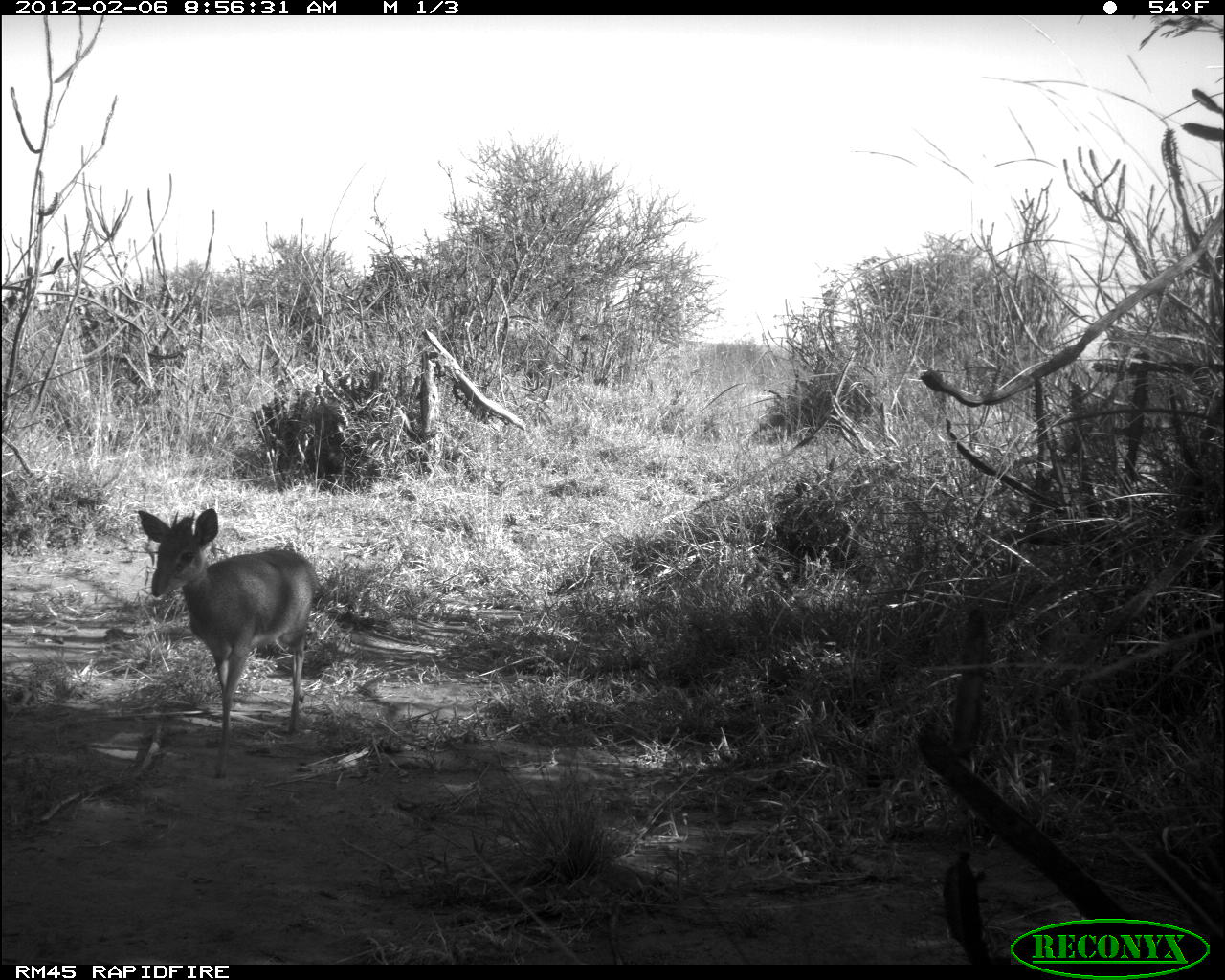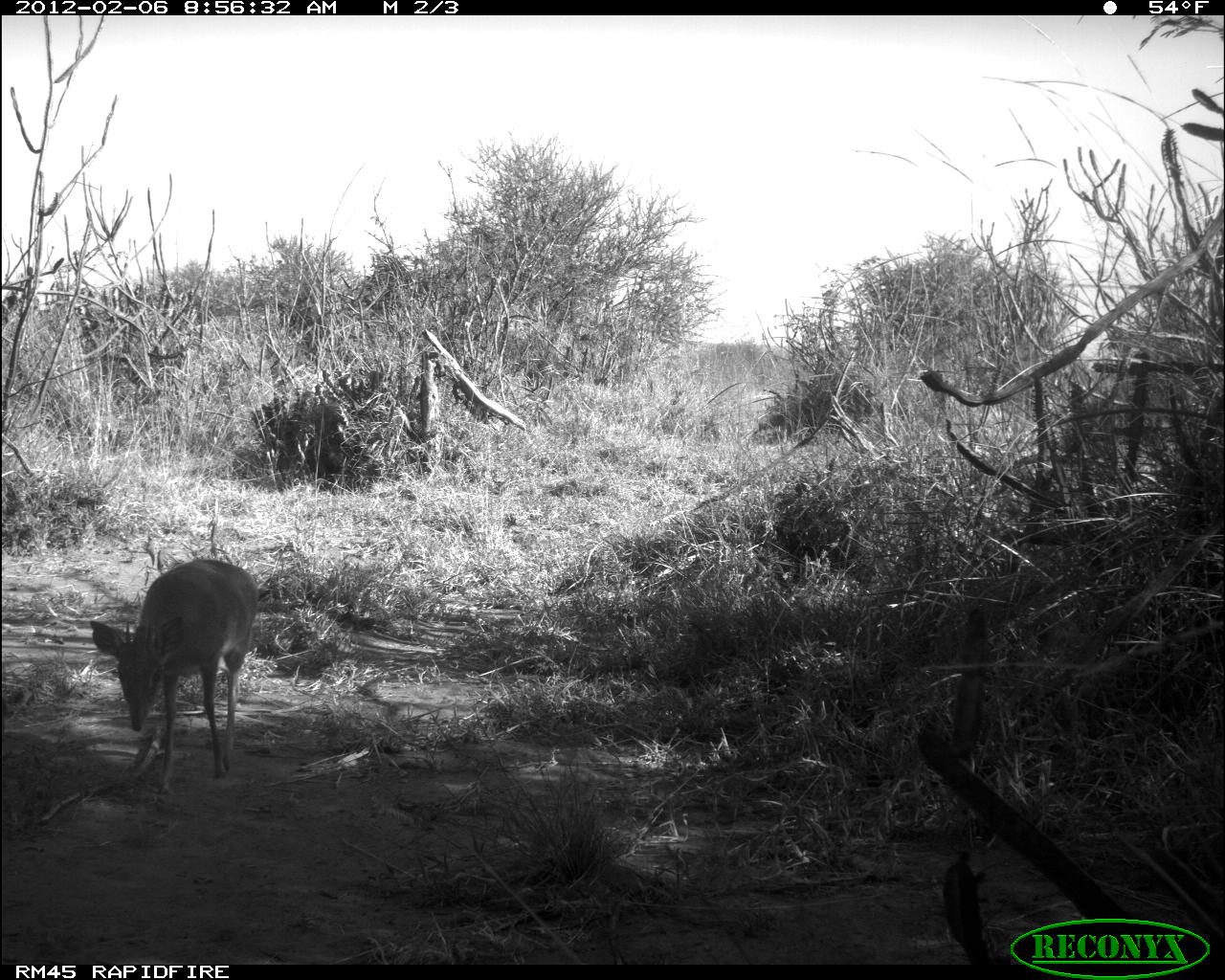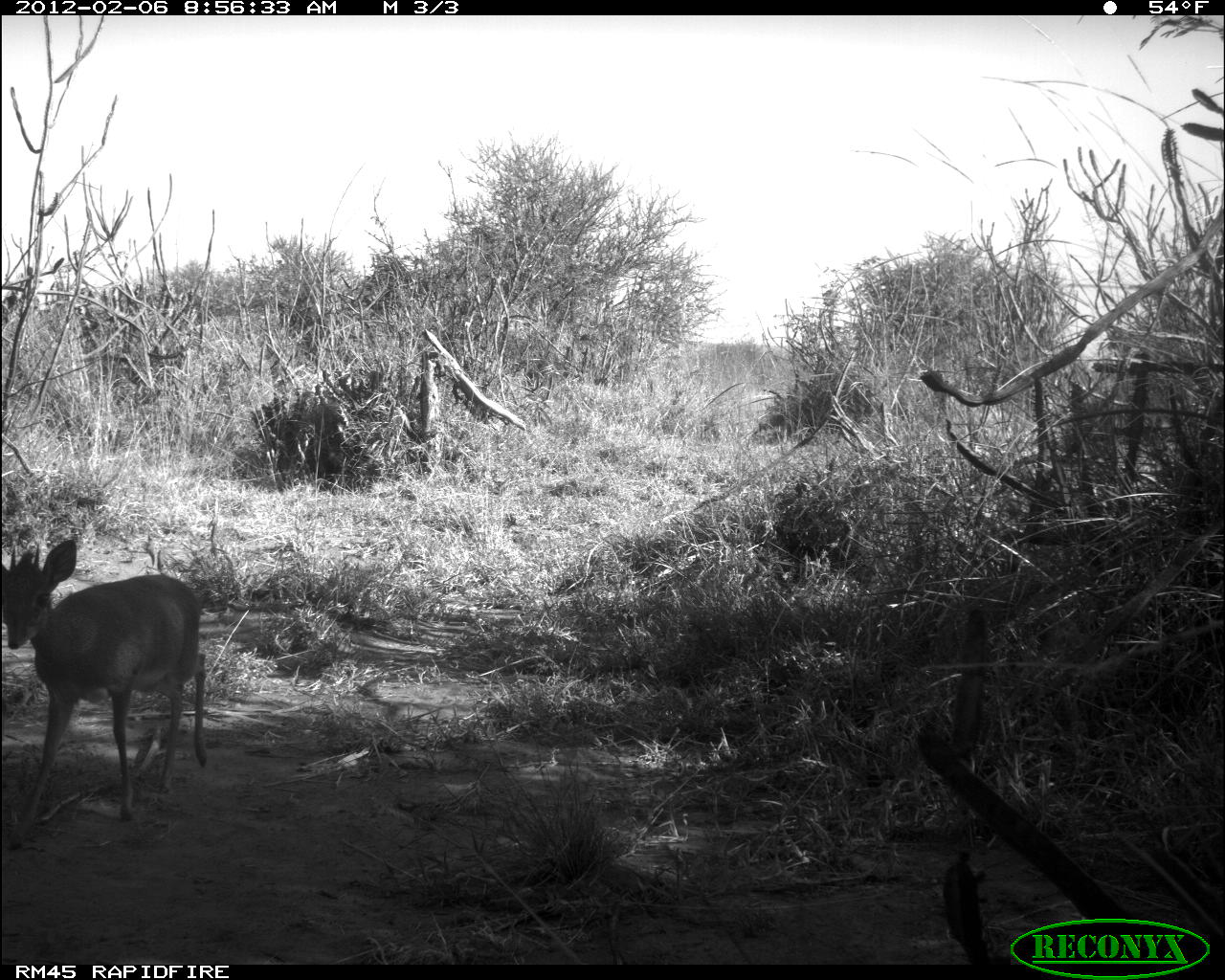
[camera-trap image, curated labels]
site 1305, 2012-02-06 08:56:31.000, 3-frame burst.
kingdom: Animalia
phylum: Chordata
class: Mammalia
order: Artiodactyla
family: Bovidae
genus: Madoqua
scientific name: Madoqua guentheri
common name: günther's dik-dik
Madoqua guentheri (günther's dik-dik), count 1.